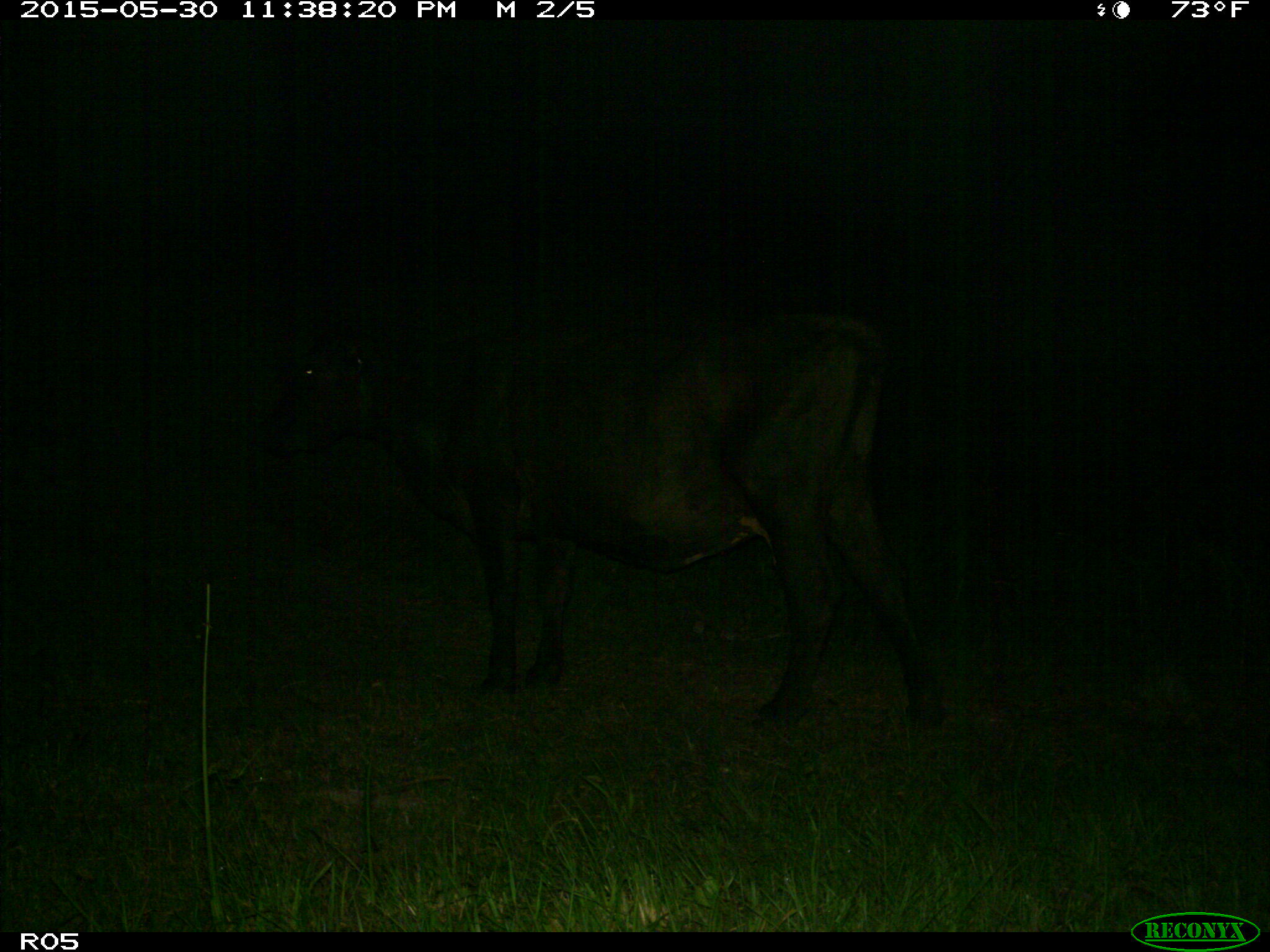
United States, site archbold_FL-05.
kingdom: Animalia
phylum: Chordata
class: Mammalia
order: Artiodactyla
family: Bovidae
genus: Bos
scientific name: Bos taurus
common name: domestic cow